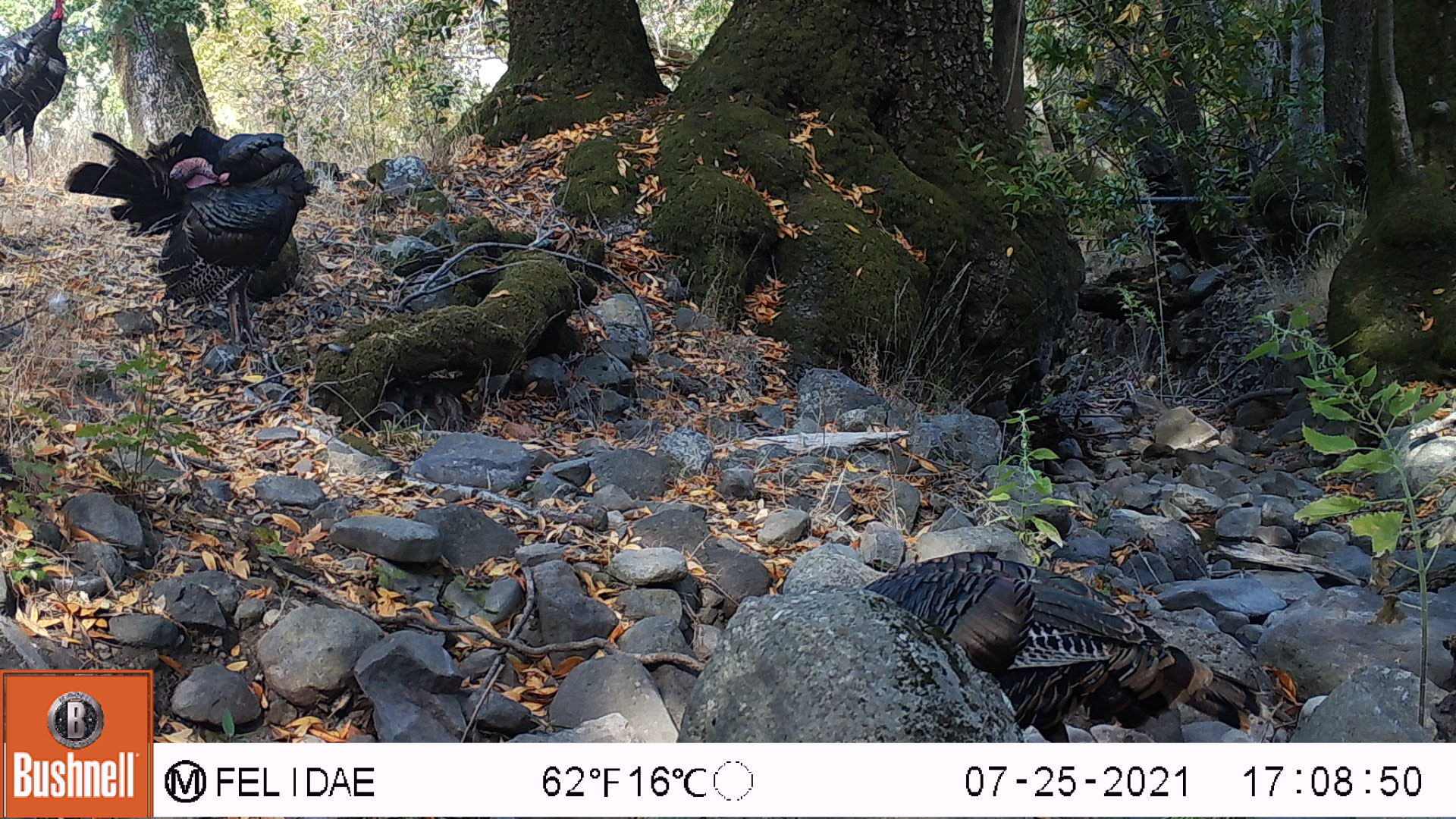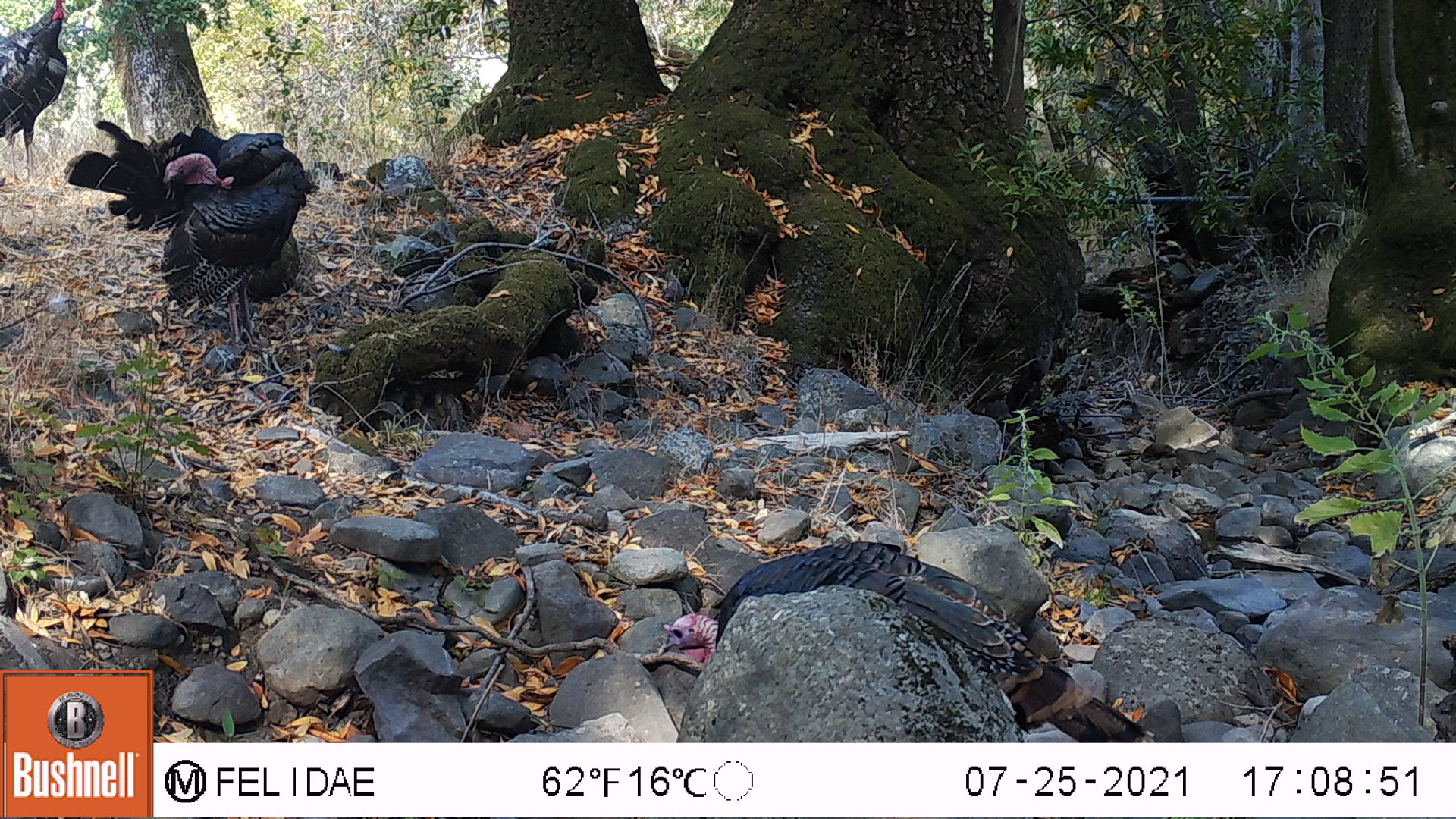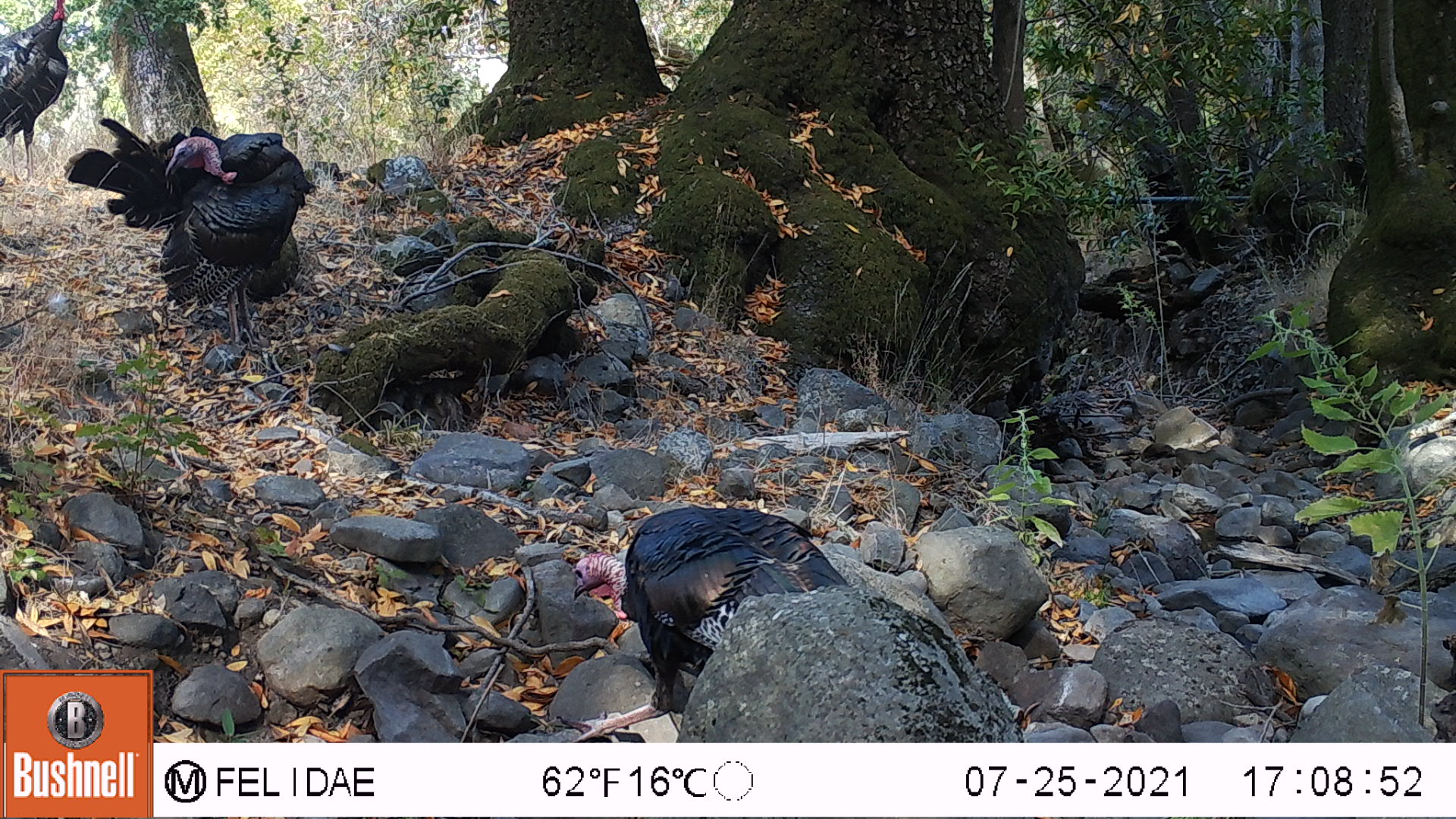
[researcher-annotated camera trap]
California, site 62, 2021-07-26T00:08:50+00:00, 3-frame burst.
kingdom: Animalia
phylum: Chordata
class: Aves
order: Galliformes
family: Phasianidae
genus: Meleagris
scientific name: Meleagris gallopavo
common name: turkey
Turkey (Meleagris gallopavo).